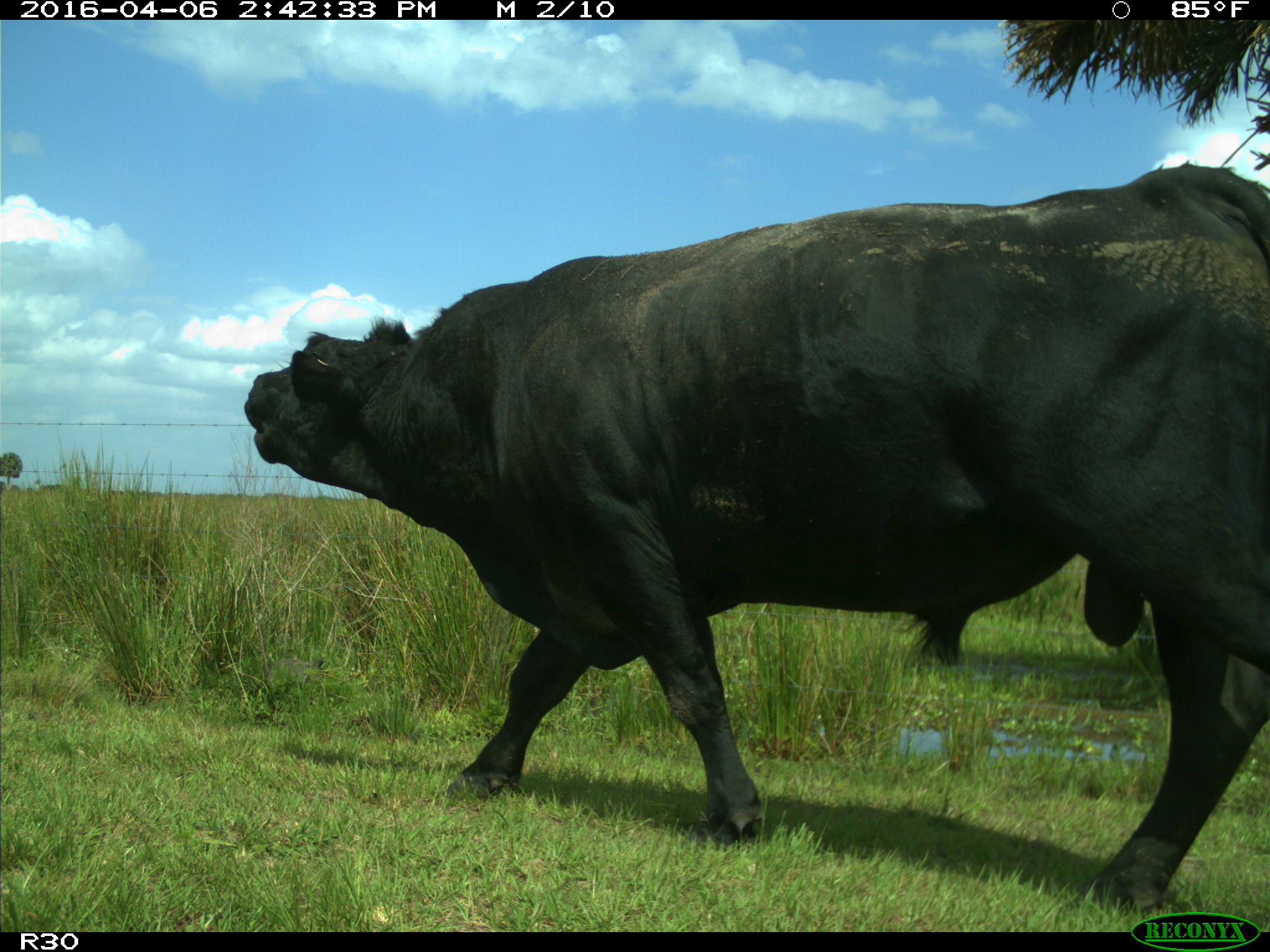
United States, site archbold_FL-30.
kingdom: Animalia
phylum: Chordata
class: Mammalia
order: Artiodactyla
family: Bovidae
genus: Bos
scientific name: Bos taurus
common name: domestic cow